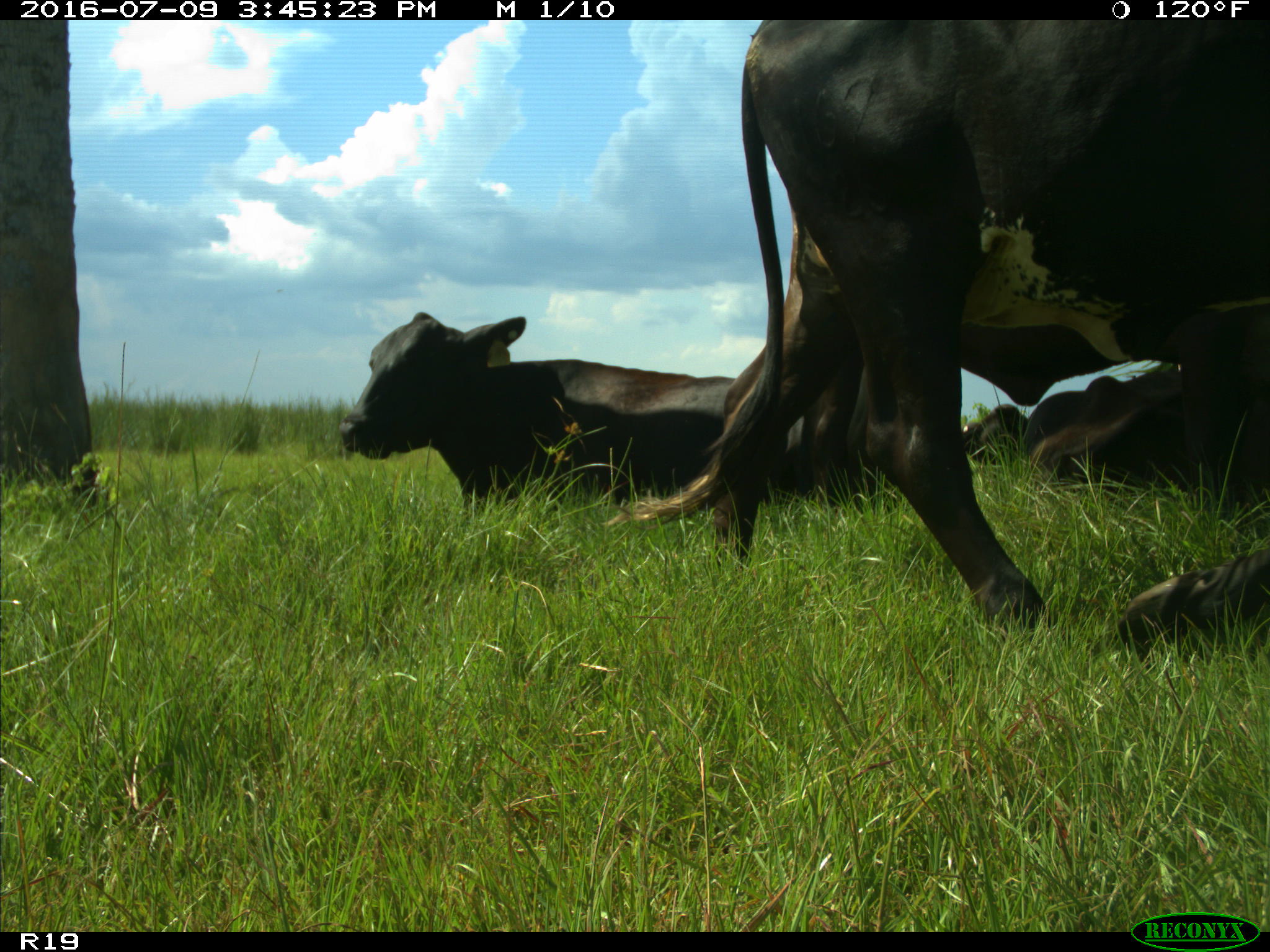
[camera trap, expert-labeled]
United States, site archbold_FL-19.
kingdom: Animalia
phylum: Chordata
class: Mammalia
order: Artiodactyla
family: Bovidae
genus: Bos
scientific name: Bos taurus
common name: domestic cow